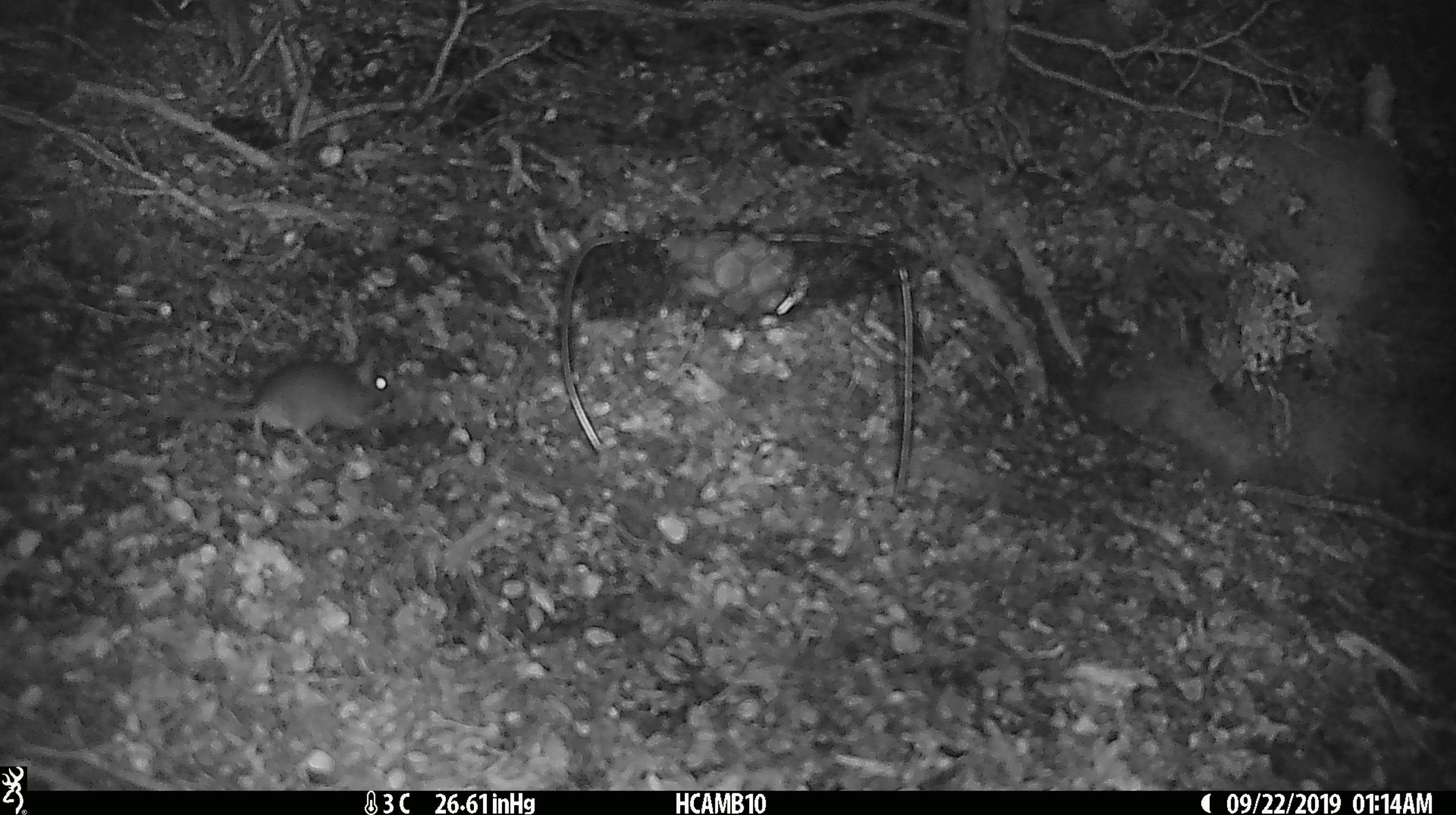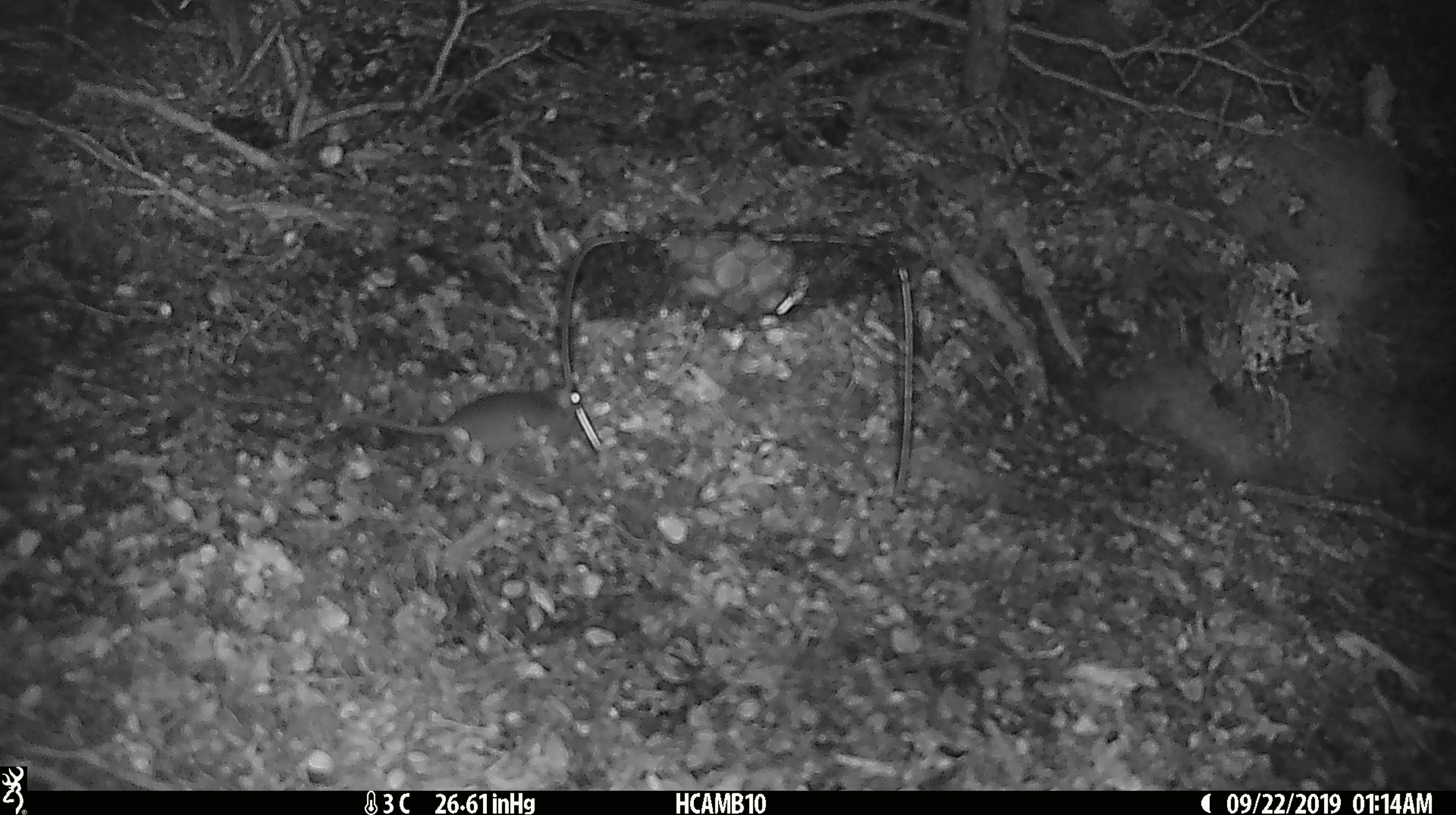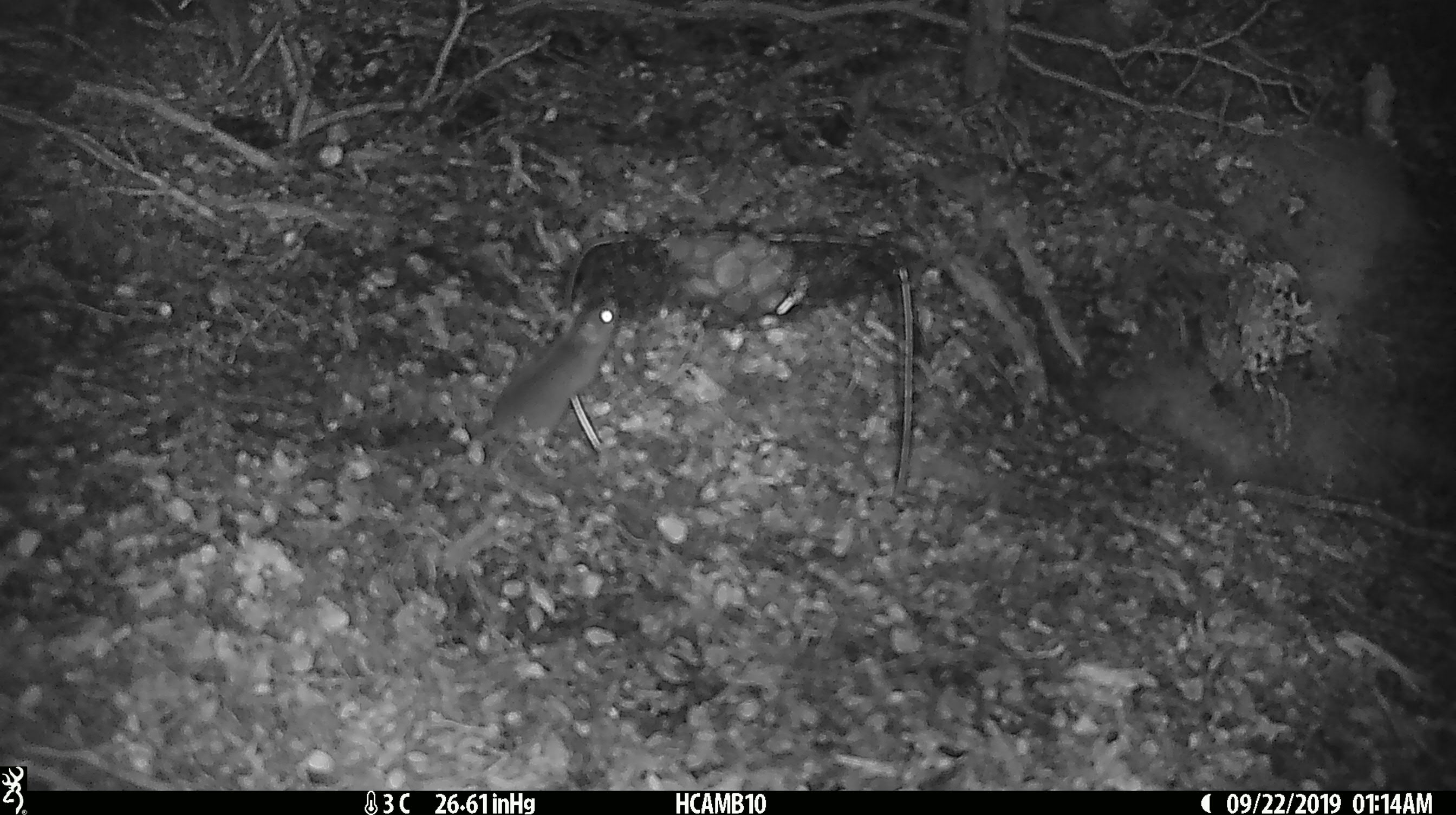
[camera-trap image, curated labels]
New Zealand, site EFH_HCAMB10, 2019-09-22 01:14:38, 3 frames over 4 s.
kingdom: Animalia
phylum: Chordata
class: Mammalia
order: Rodentia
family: Muridae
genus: Mus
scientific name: Mus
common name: mouse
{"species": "mouse (Mus)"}